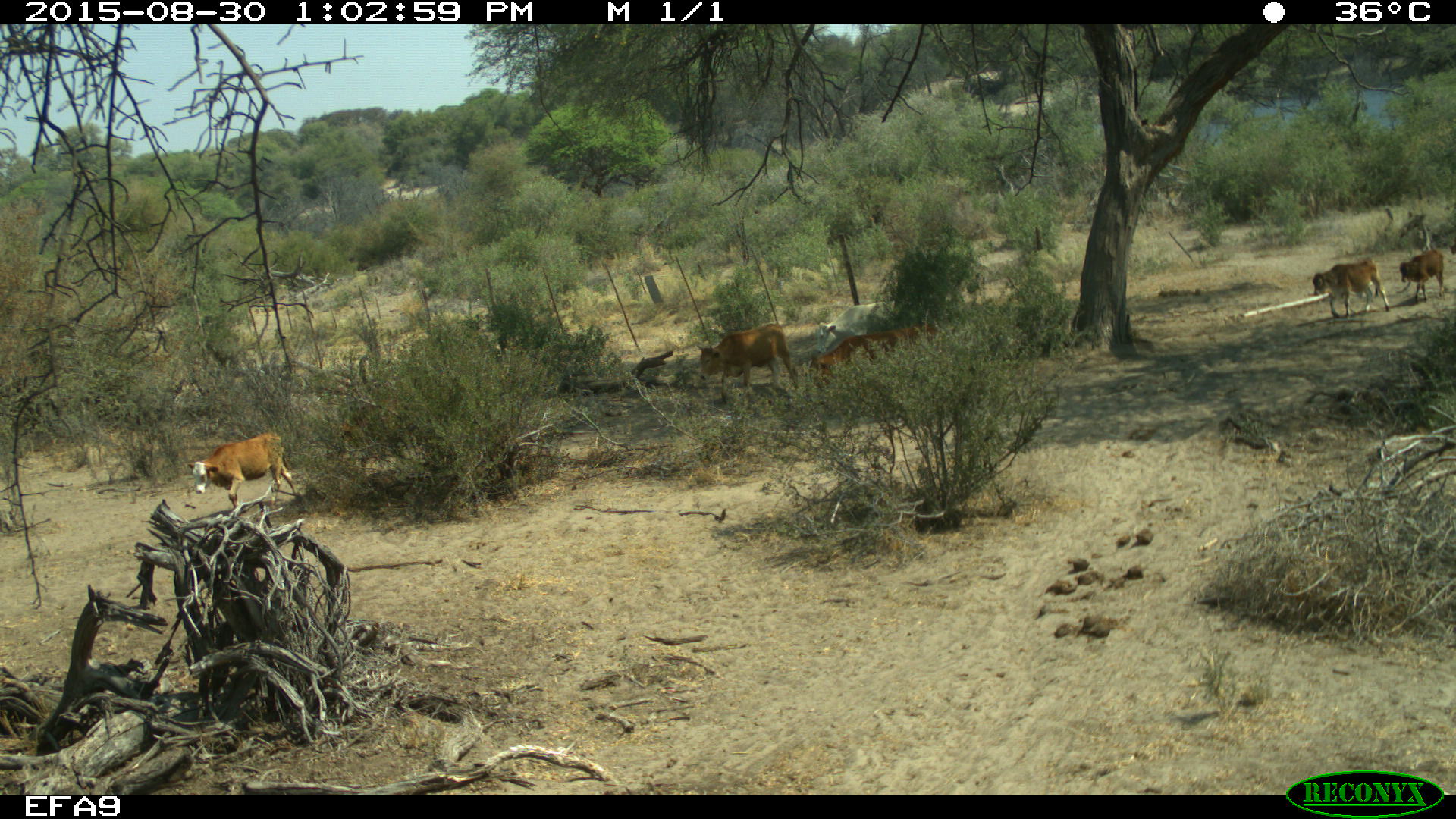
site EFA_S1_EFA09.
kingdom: Animalia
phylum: Chordata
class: Mammalia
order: Artiodactyla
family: Bovidae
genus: Bos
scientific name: Bos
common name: cattle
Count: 7.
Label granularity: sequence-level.